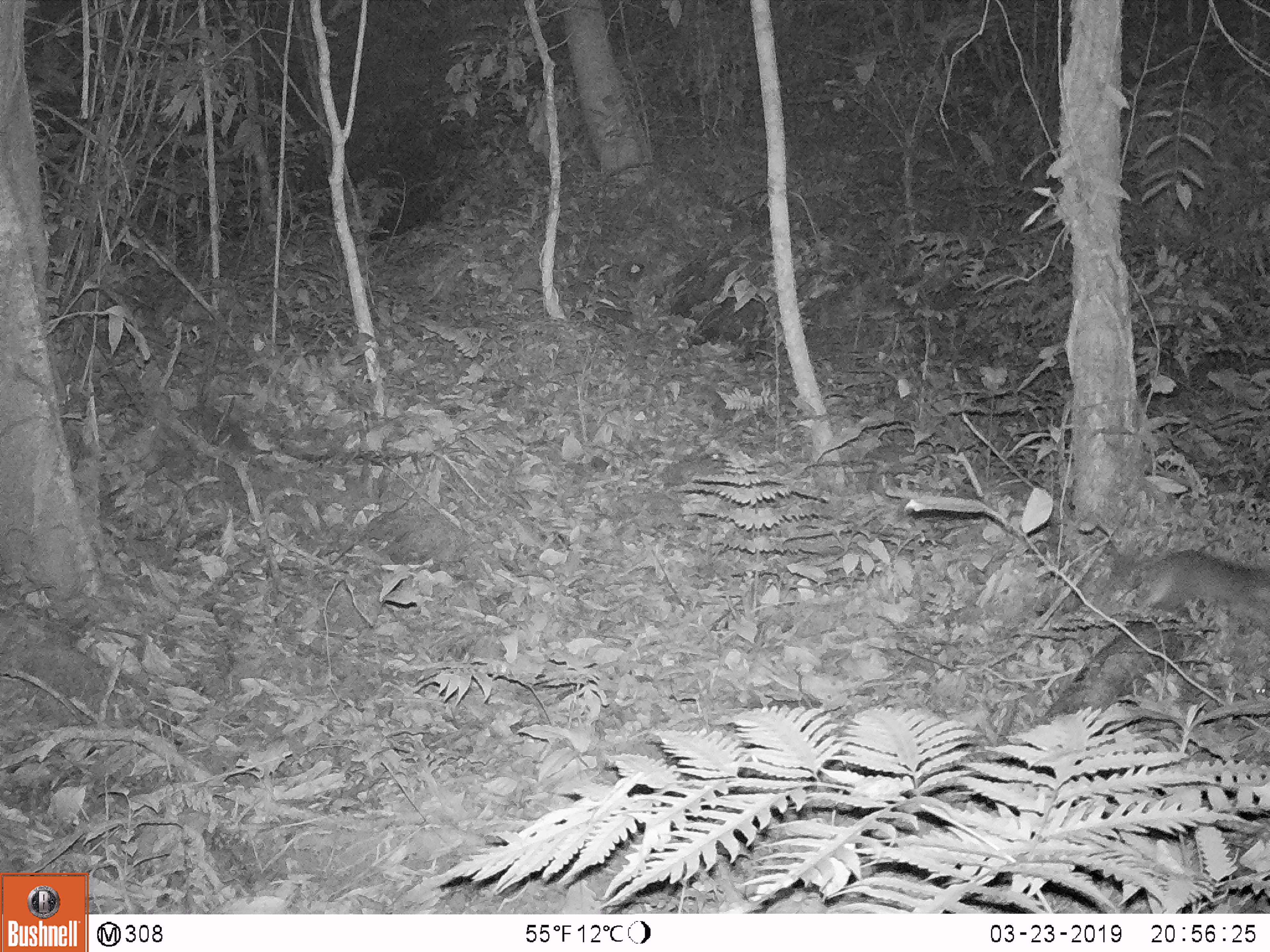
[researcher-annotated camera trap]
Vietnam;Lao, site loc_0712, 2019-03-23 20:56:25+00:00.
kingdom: Animalia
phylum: Chordata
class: Mammalia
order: Carnivora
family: Mustelidae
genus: Melogale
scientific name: Melogale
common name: ferret badger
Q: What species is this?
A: Ferret badger (Melogale).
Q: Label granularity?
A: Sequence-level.